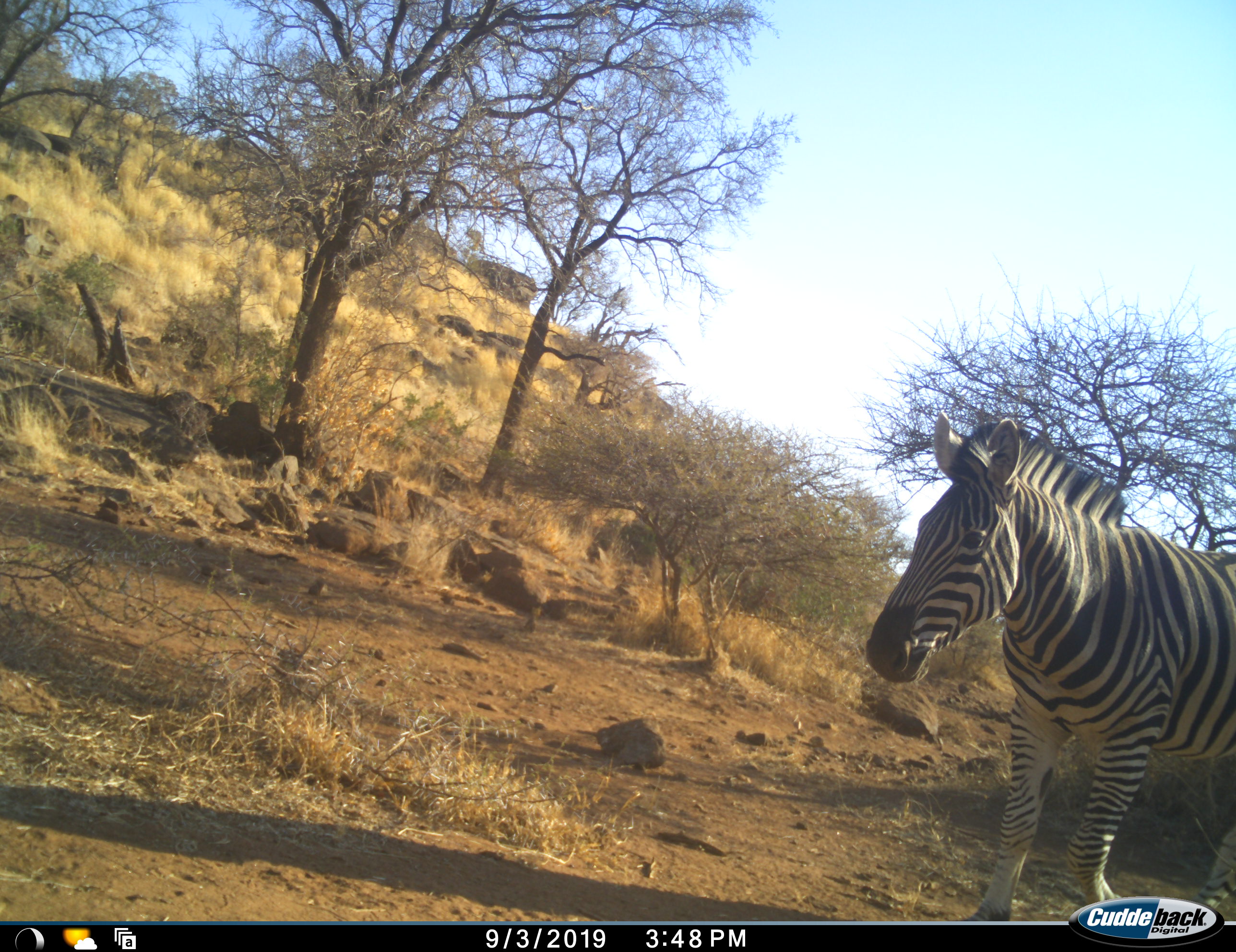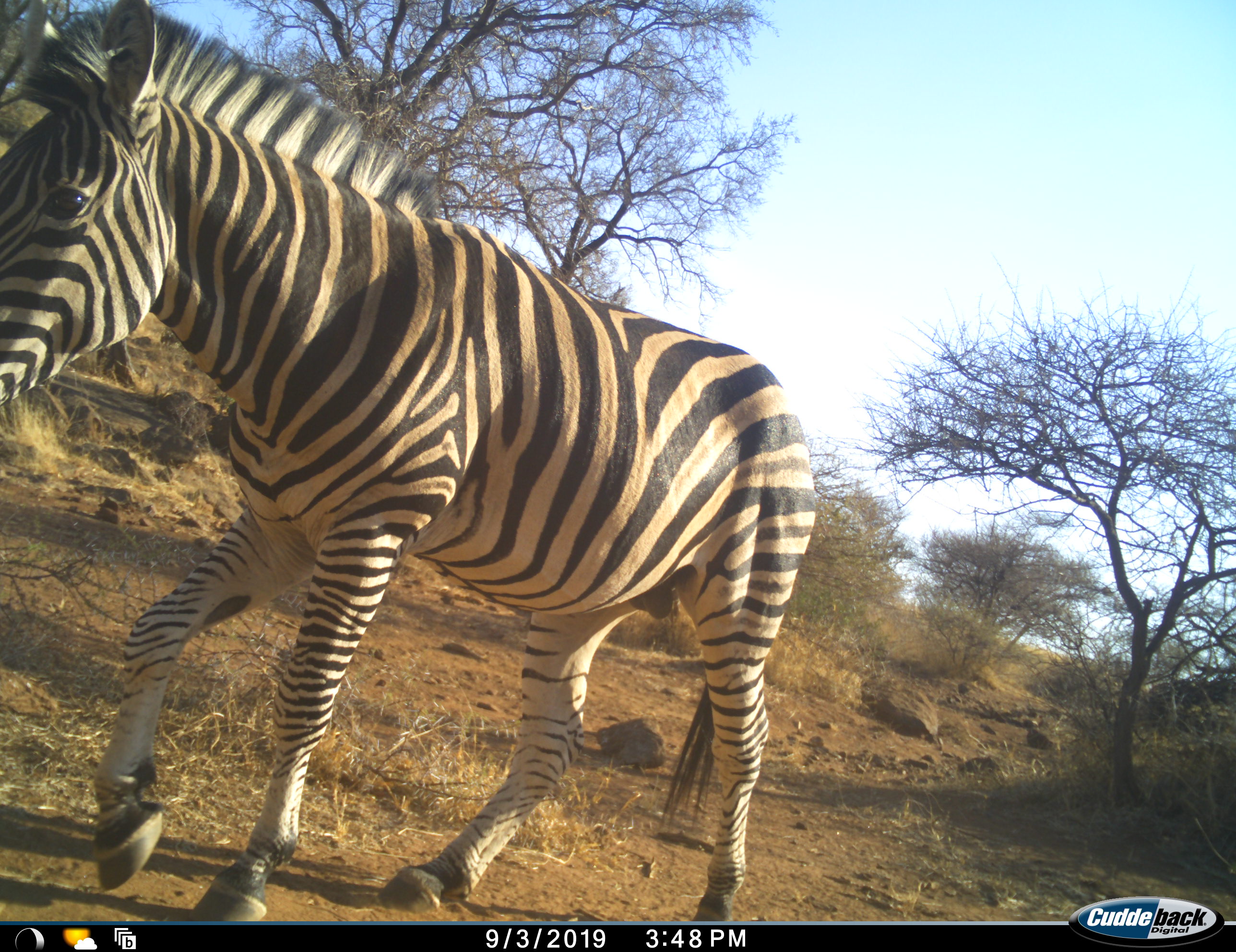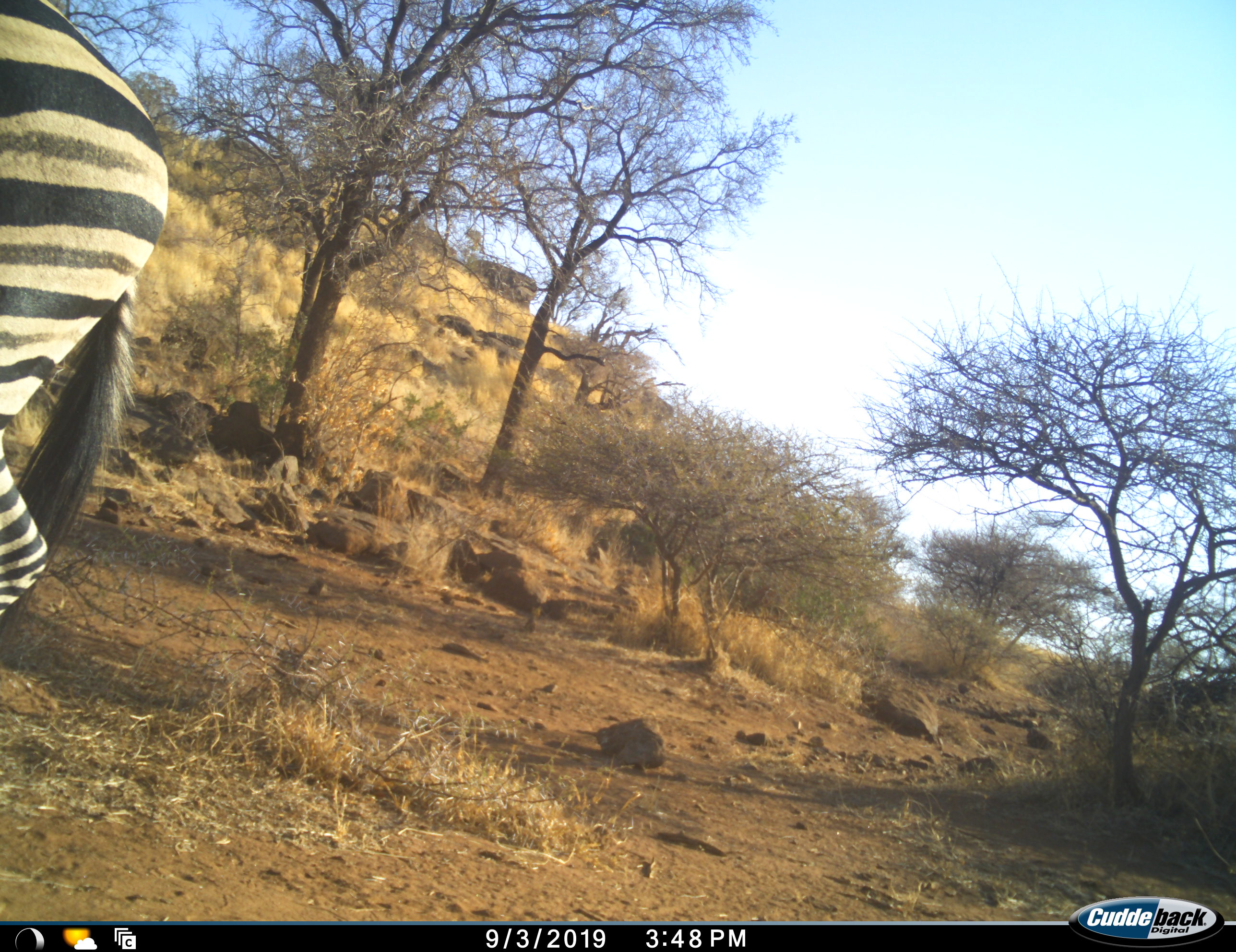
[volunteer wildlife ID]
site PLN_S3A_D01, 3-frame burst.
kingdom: Animalia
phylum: Chordata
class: Mammalia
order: Perissodactyla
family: Equidae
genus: Equus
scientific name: Equus quagga burchellii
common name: burchell's zebra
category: zebraburchells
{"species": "zebraburchells (burchell's zebra) (Equus quagga burchellii)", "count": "1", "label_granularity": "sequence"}